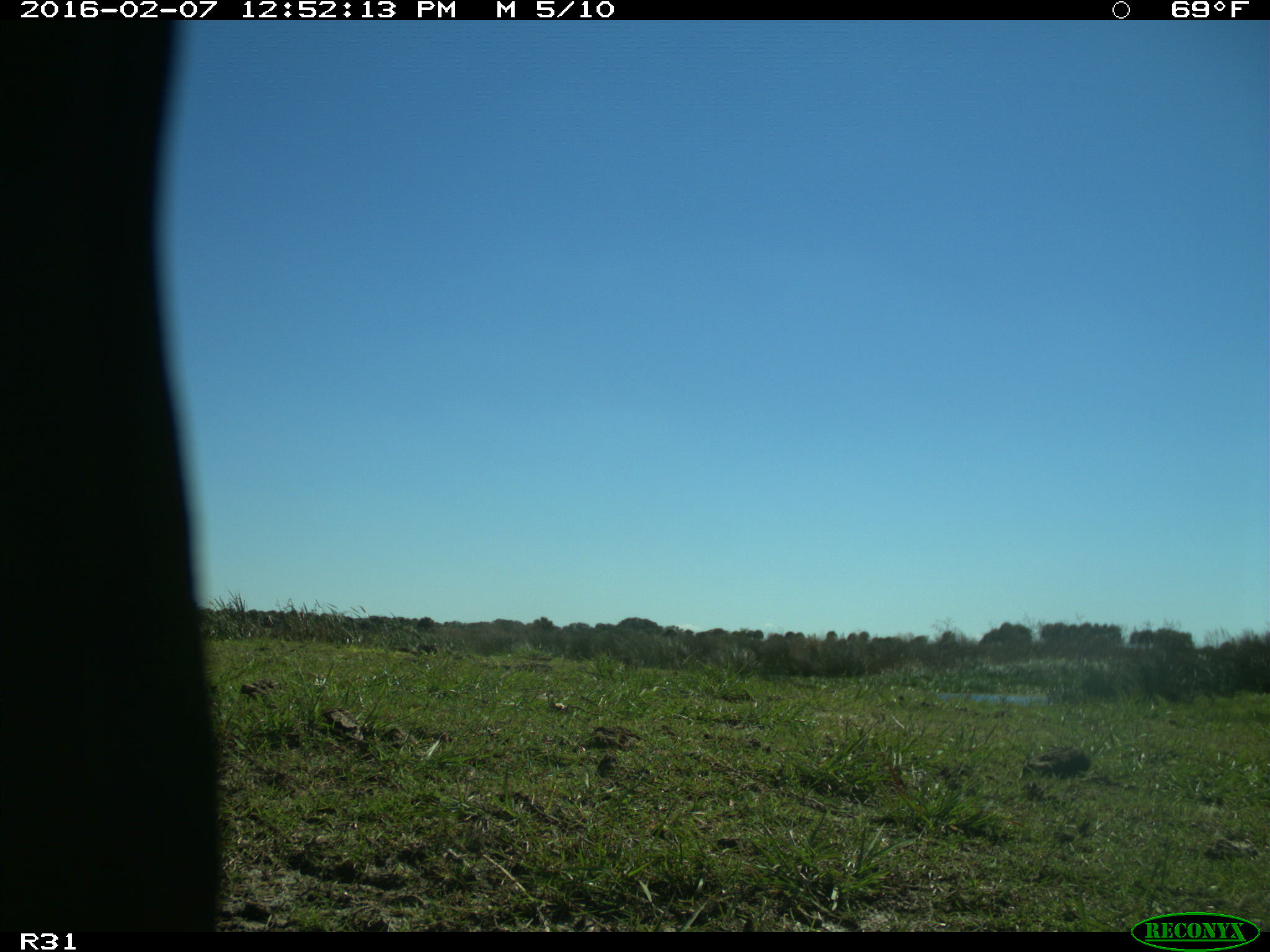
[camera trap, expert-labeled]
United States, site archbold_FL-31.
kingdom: Animalia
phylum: Chordata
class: Aves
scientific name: Aves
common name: birds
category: unidentified bird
Unidentified bird (birds) (Aves).